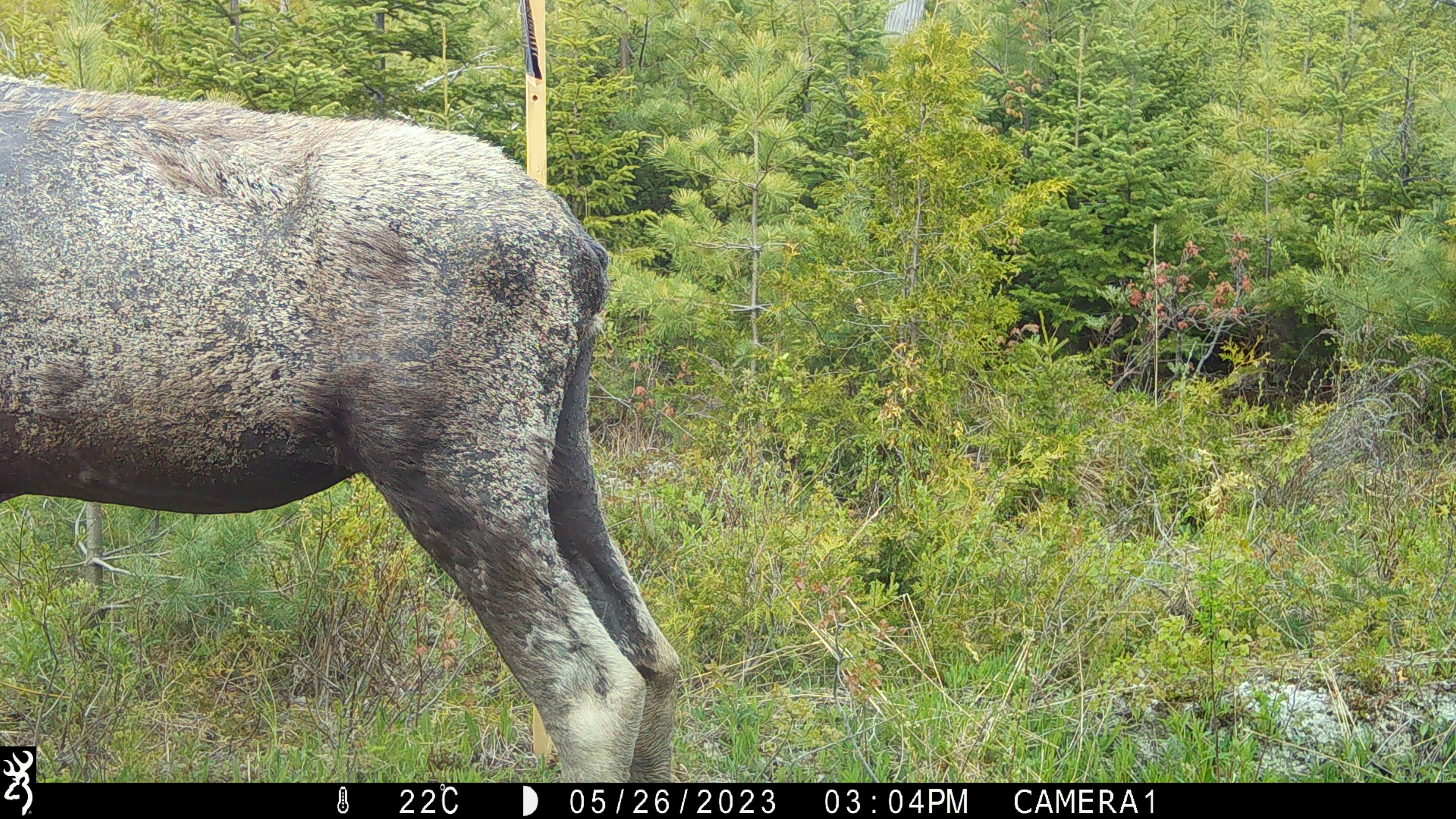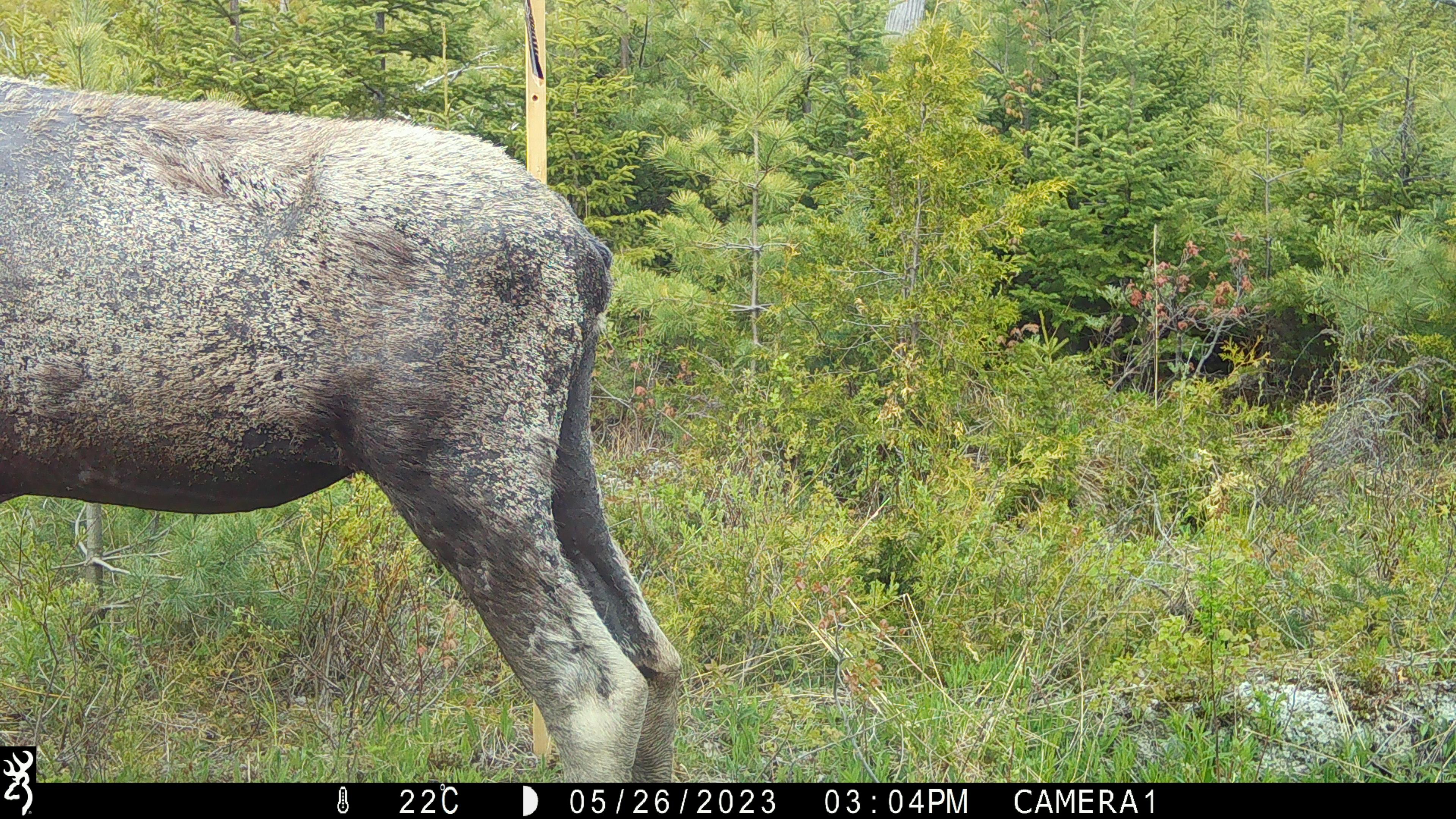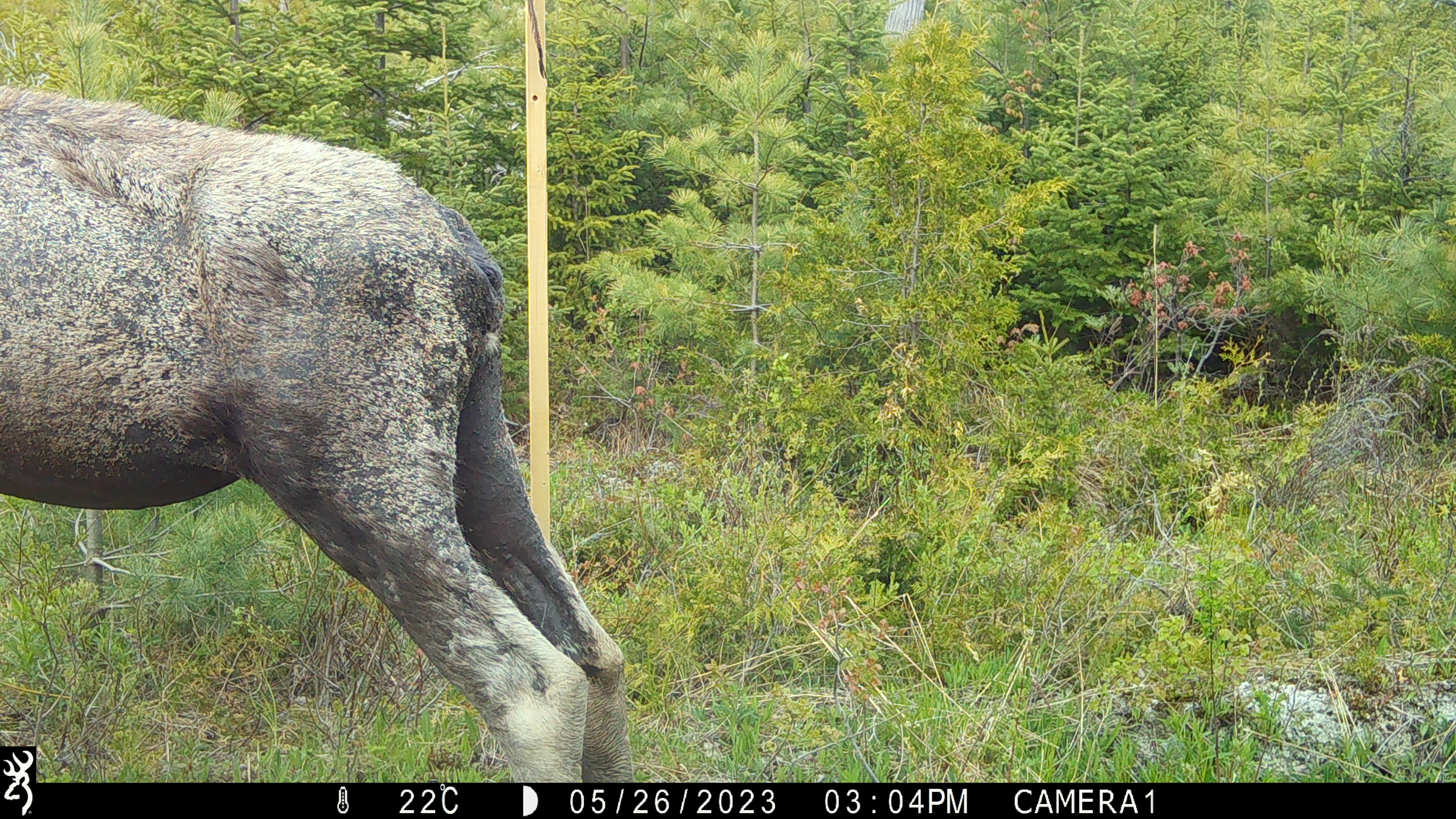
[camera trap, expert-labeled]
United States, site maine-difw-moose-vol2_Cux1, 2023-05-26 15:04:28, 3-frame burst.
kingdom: Animalia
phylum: Chordata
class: Mammalia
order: Artiodactyla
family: Cervidae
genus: Alces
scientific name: Alces alces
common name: moose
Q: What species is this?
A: Moose (Alces alces).